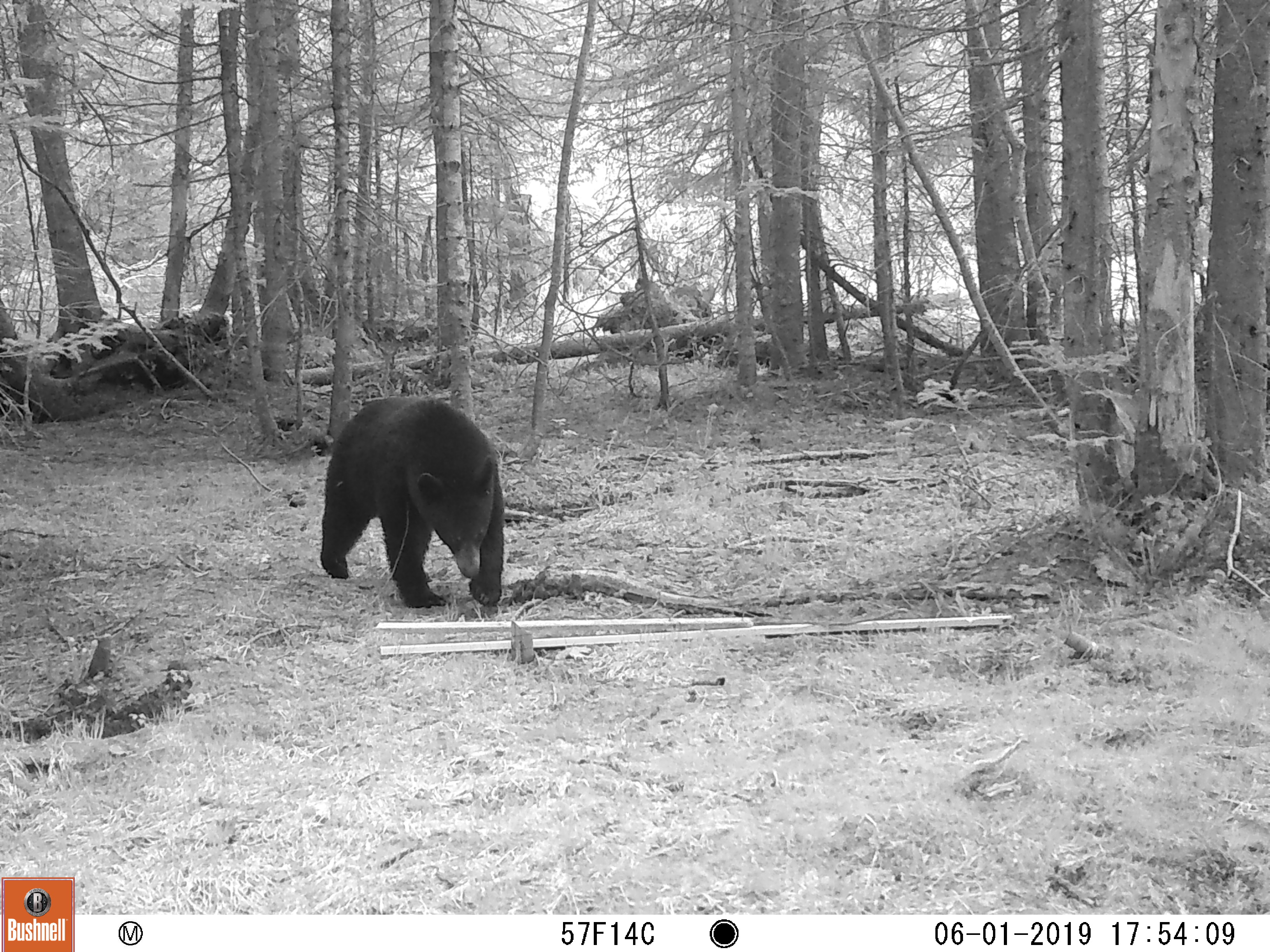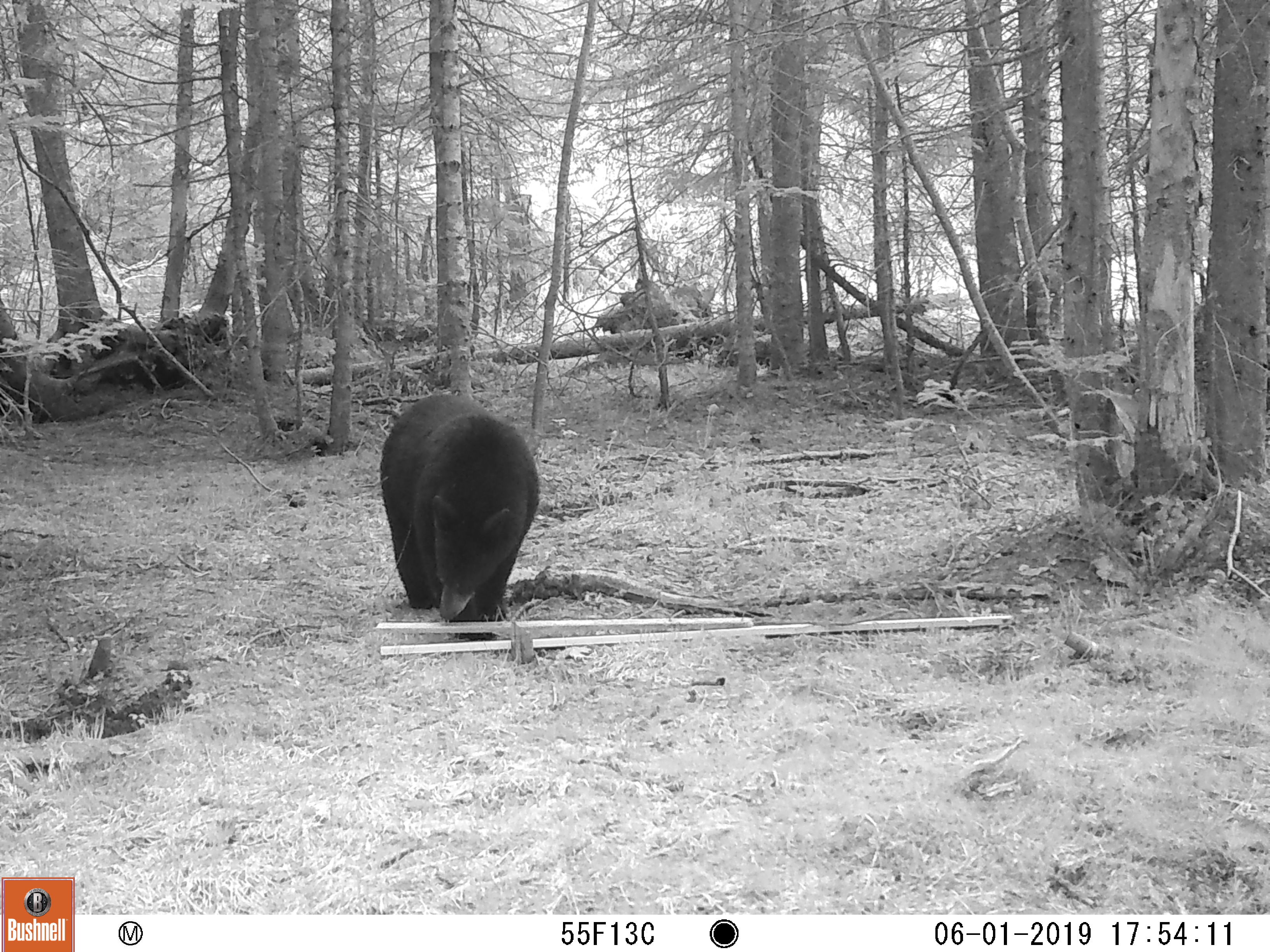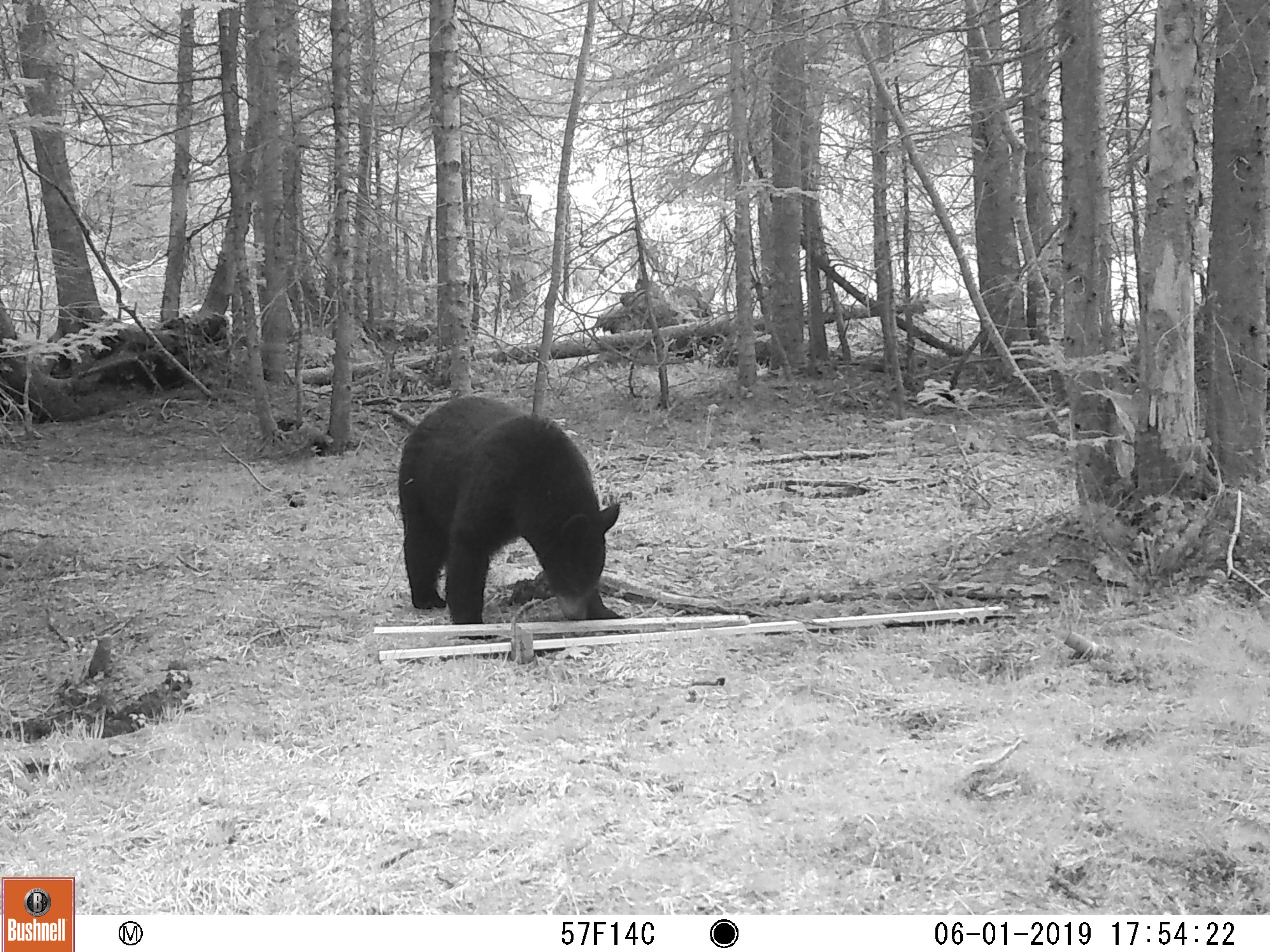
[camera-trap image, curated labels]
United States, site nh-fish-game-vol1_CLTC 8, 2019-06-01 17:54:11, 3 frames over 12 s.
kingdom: Animalia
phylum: Chordata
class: Mammalia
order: Carnivora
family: Ursidae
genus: Ursus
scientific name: Ursus americanus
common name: black bear